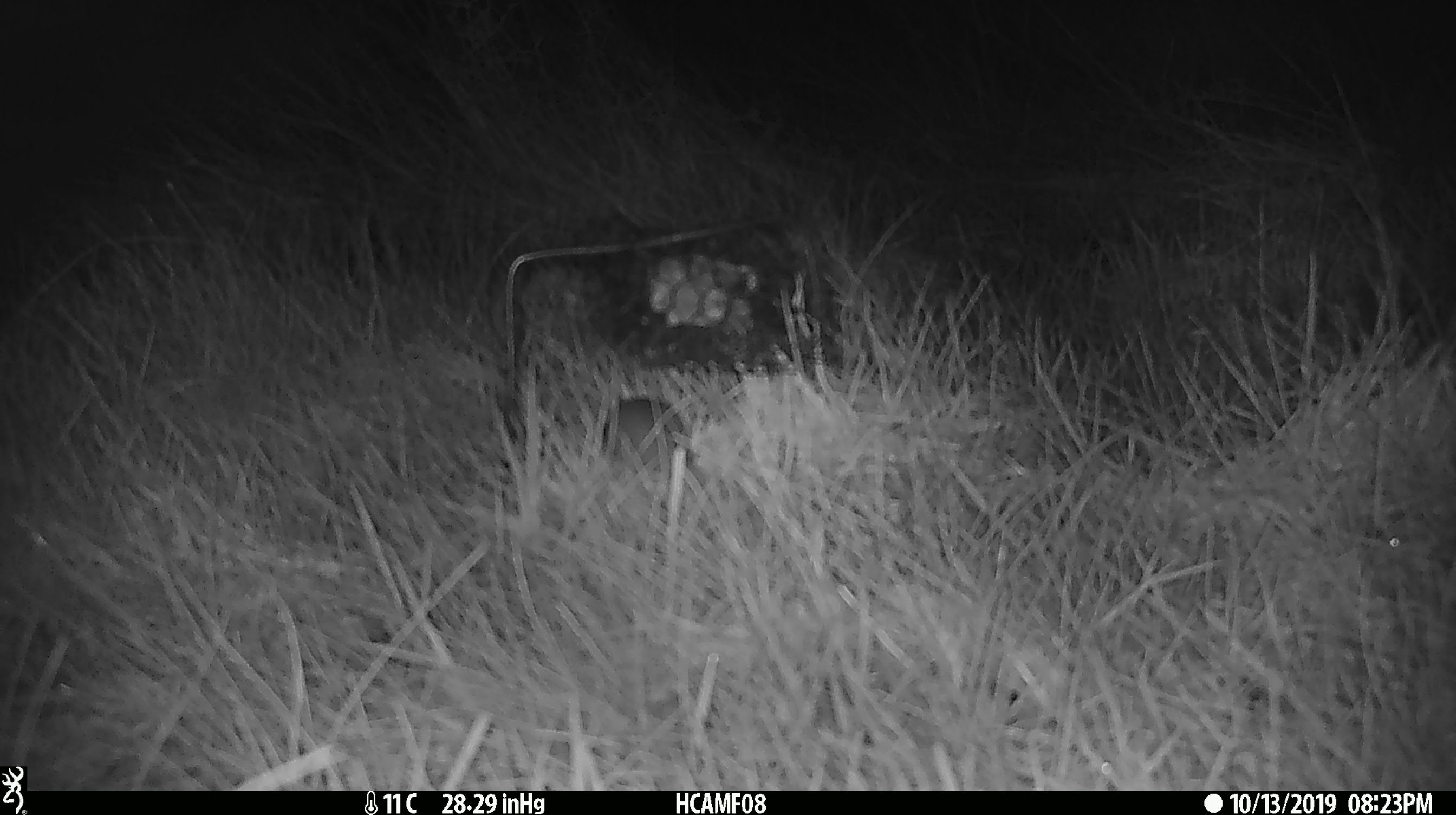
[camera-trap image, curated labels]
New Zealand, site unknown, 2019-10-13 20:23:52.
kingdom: Animalia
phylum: Chordata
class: Mammalia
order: Rodentia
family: Muridae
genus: Mus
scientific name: Mus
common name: mouse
Mouse (Mus).